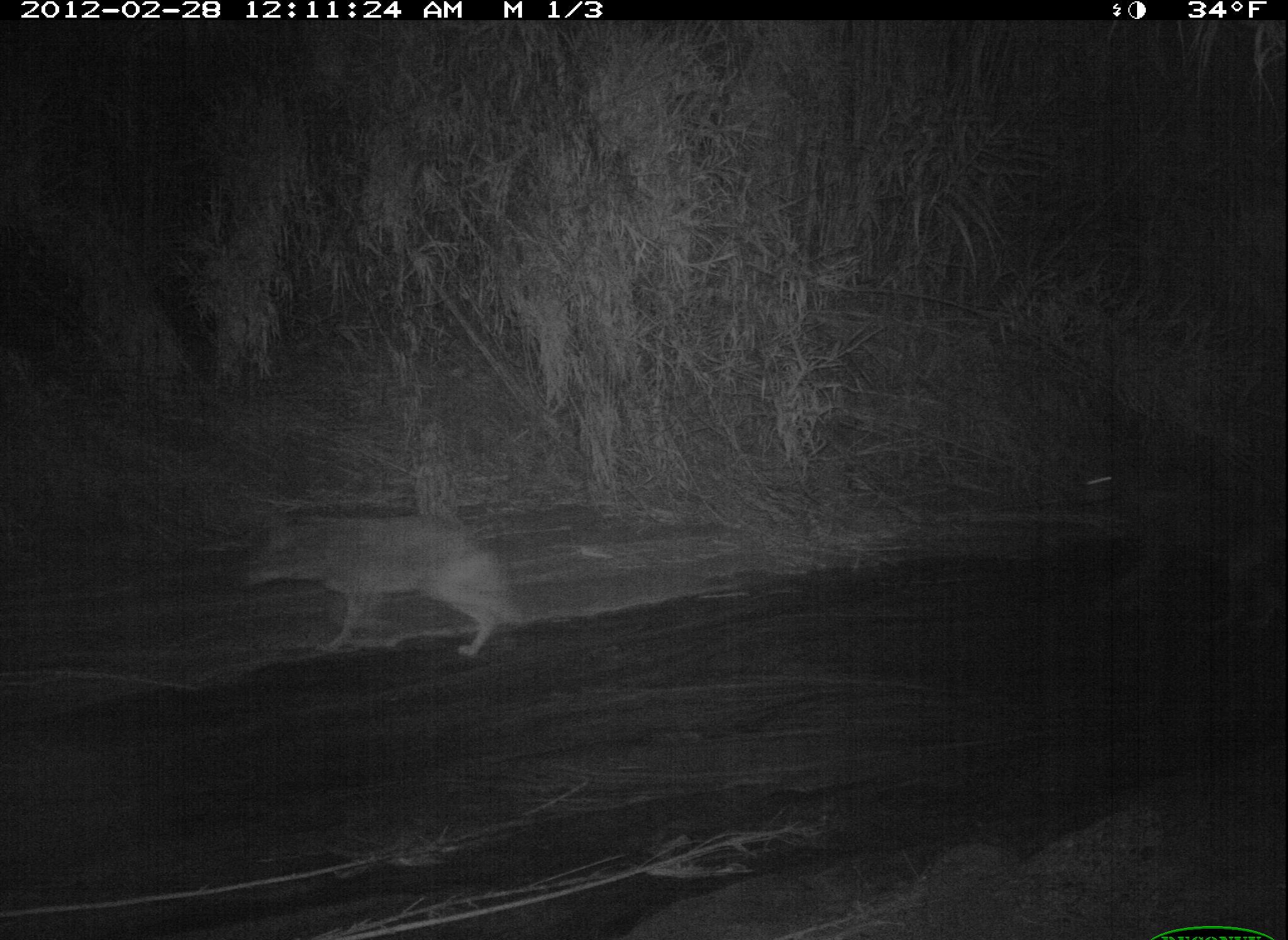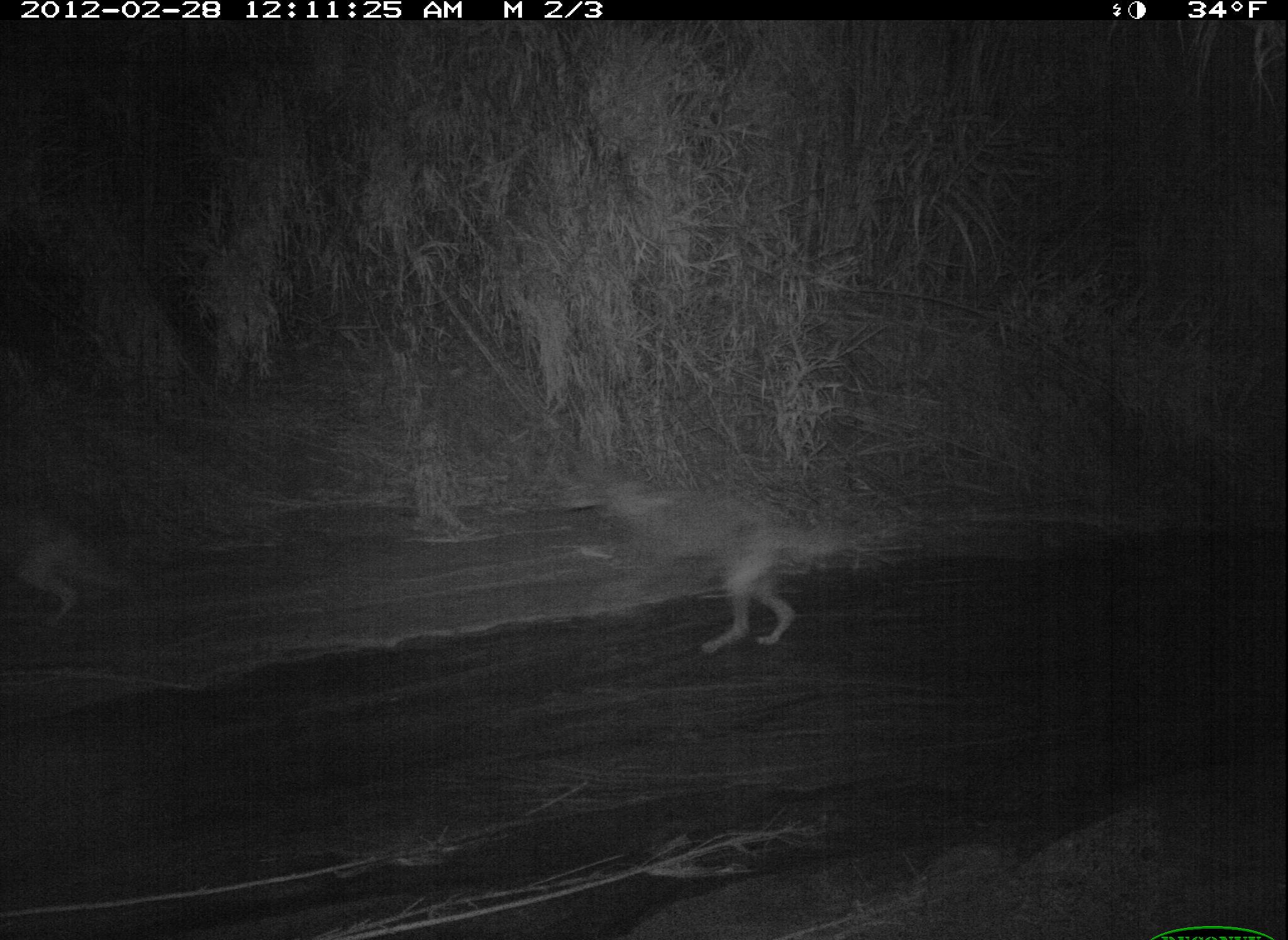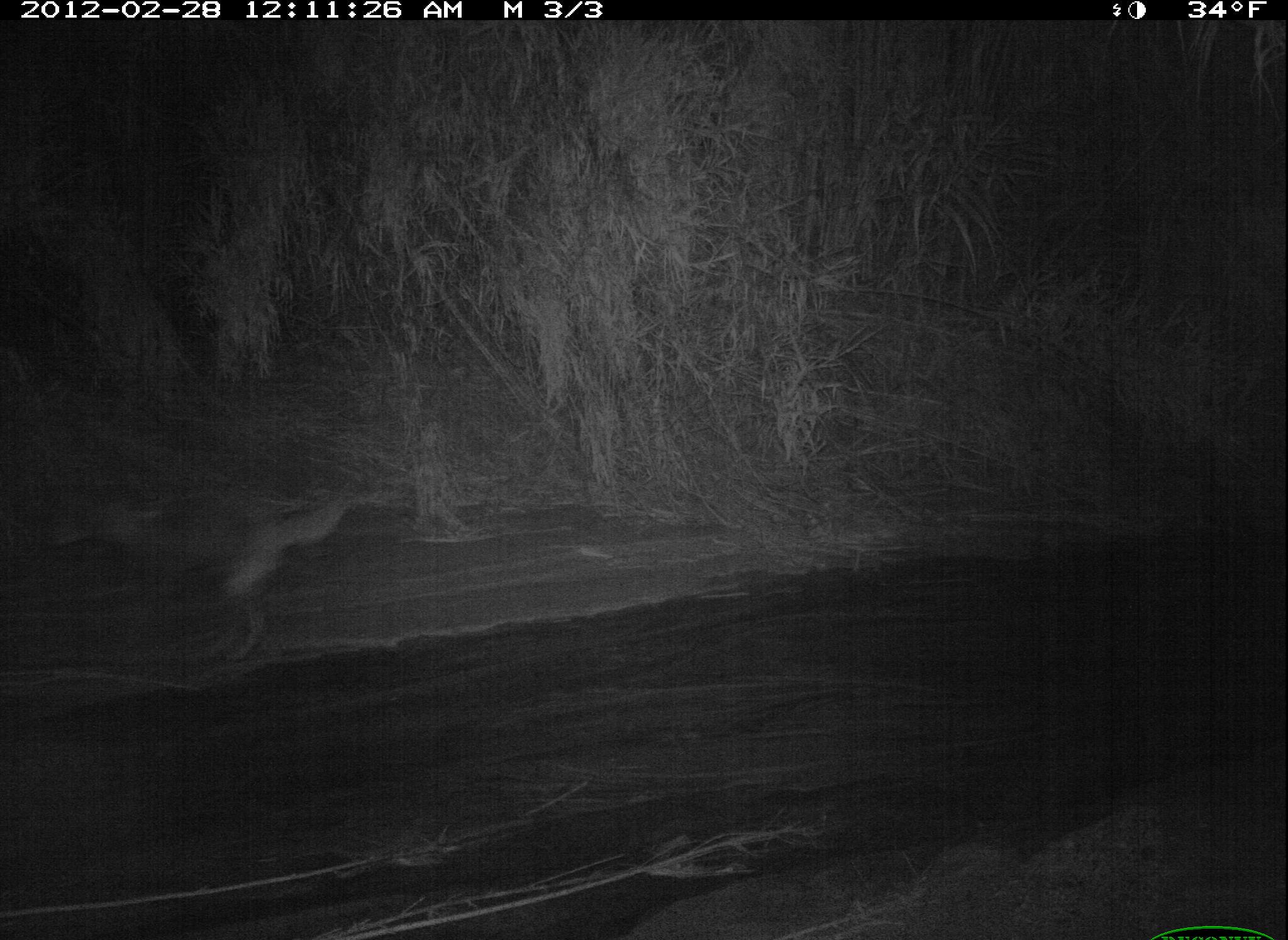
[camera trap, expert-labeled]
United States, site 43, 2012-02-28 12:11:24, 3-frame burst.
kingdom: Animalia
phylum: Chordata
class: Mammalia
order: Carnivora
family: Canidae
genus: Canis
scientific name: Canis latrans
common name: coyote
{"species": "coyote (Canis latrans)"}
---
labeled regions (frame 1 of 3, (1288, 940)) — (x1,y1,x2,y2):
coyote: (248,477,551,694)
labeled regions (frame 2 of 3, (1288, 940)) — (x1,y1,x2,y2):
coyote: (570,453,834,680)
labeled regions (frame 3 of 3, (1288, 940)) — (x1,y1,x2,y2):
coyote: (77,461,427,696)